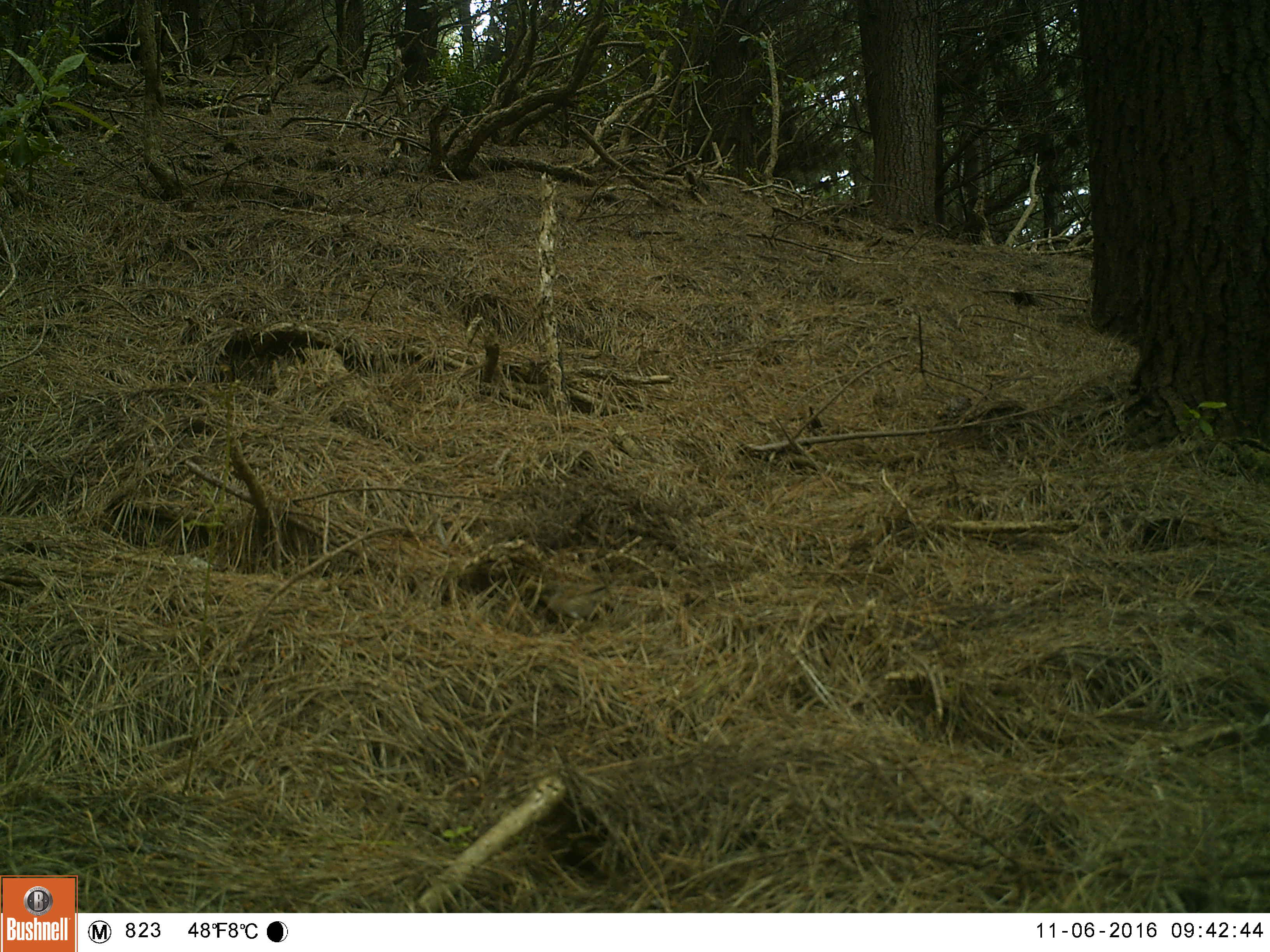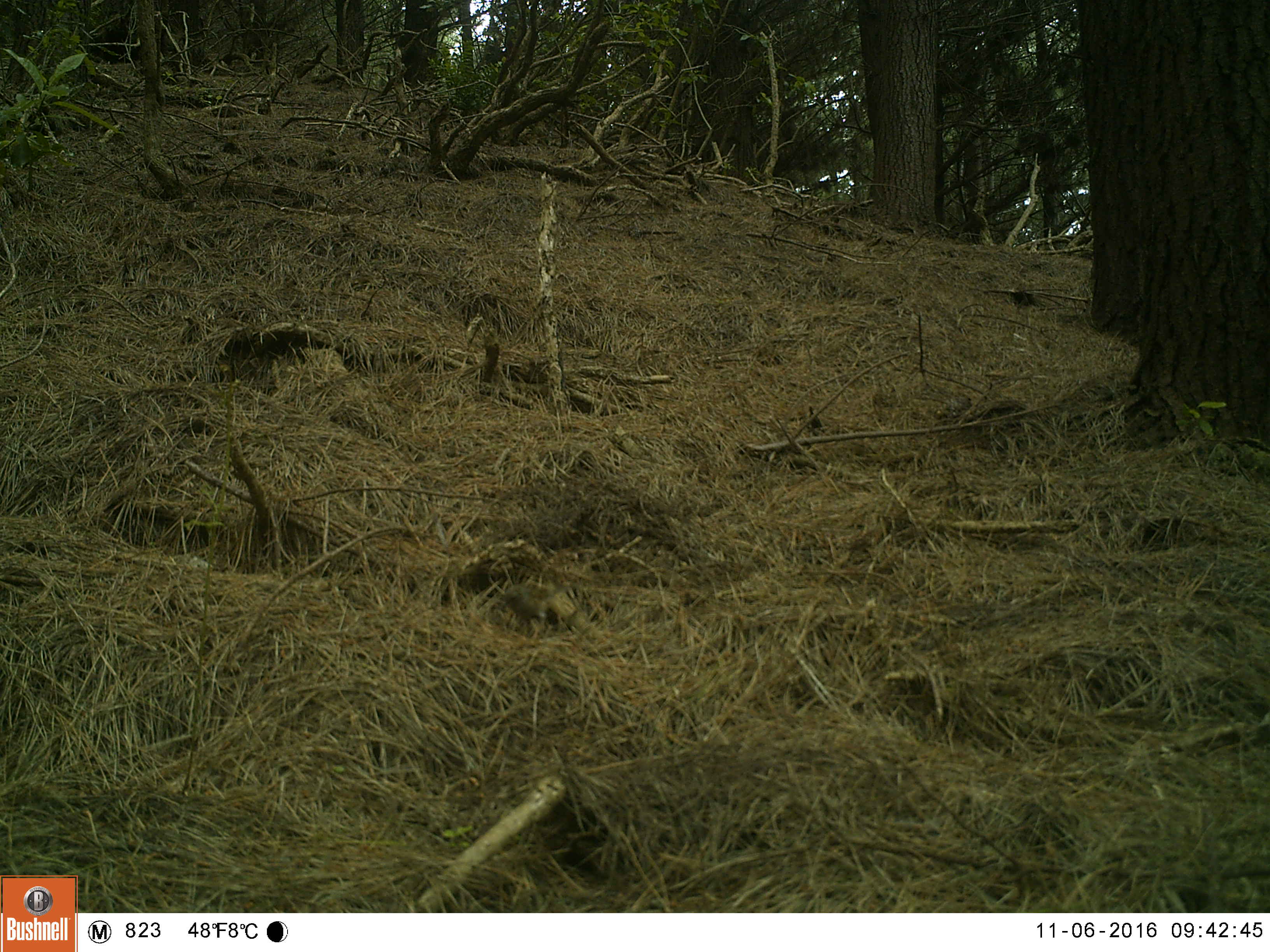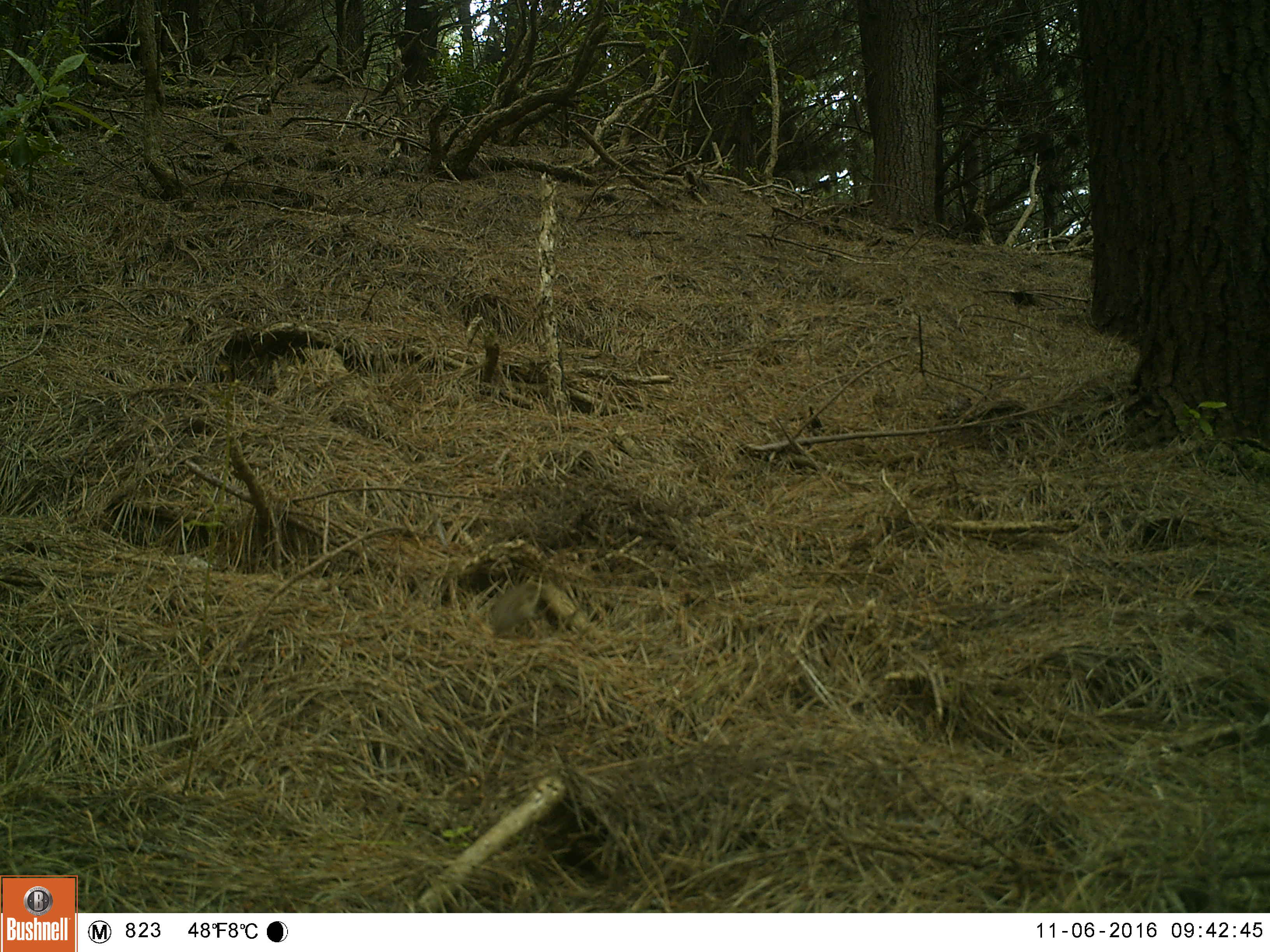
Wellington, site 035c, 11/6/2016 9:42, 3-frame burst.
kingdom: Animalia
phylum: Chordata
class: Aves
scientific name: Aves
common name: bird